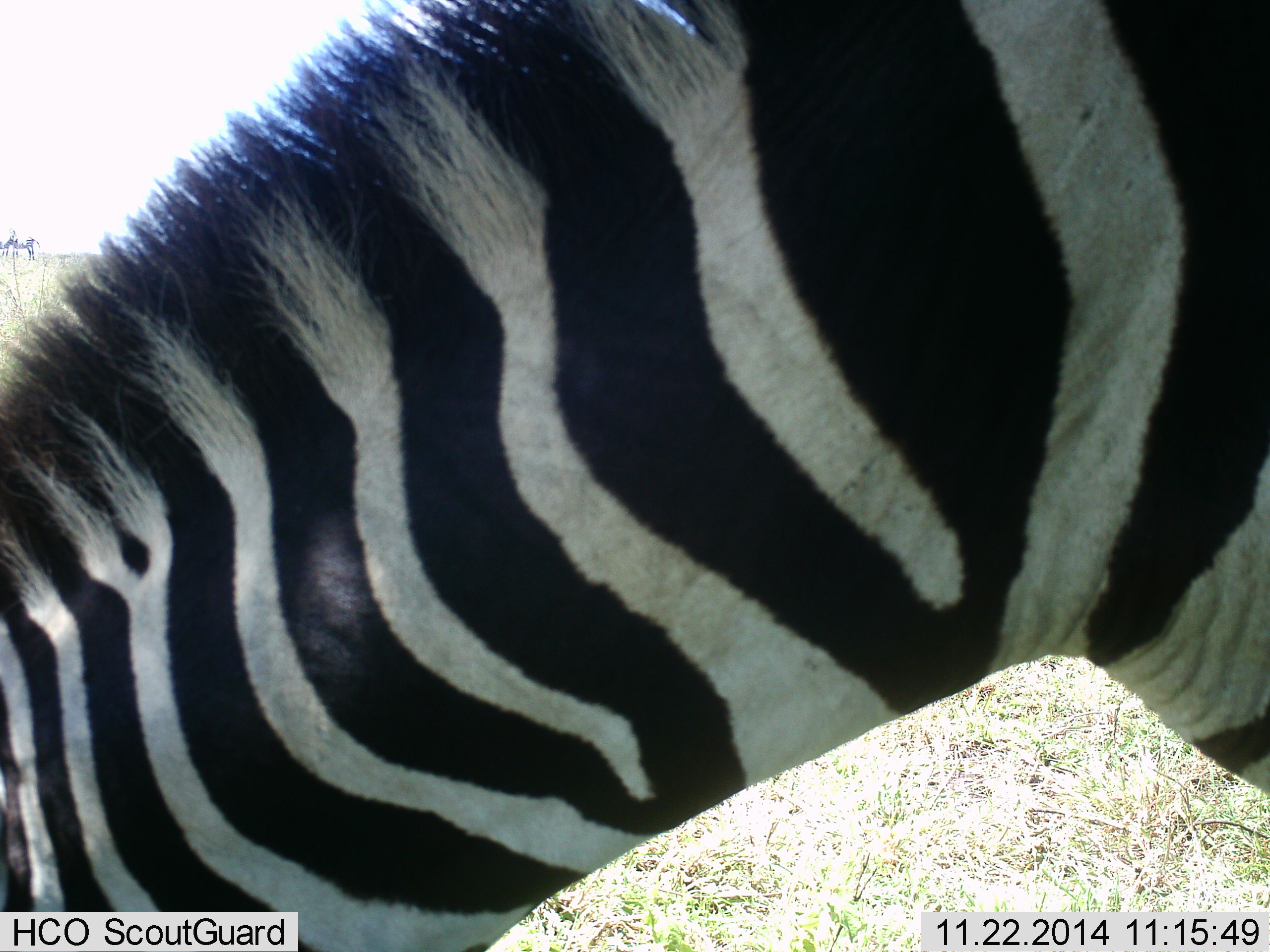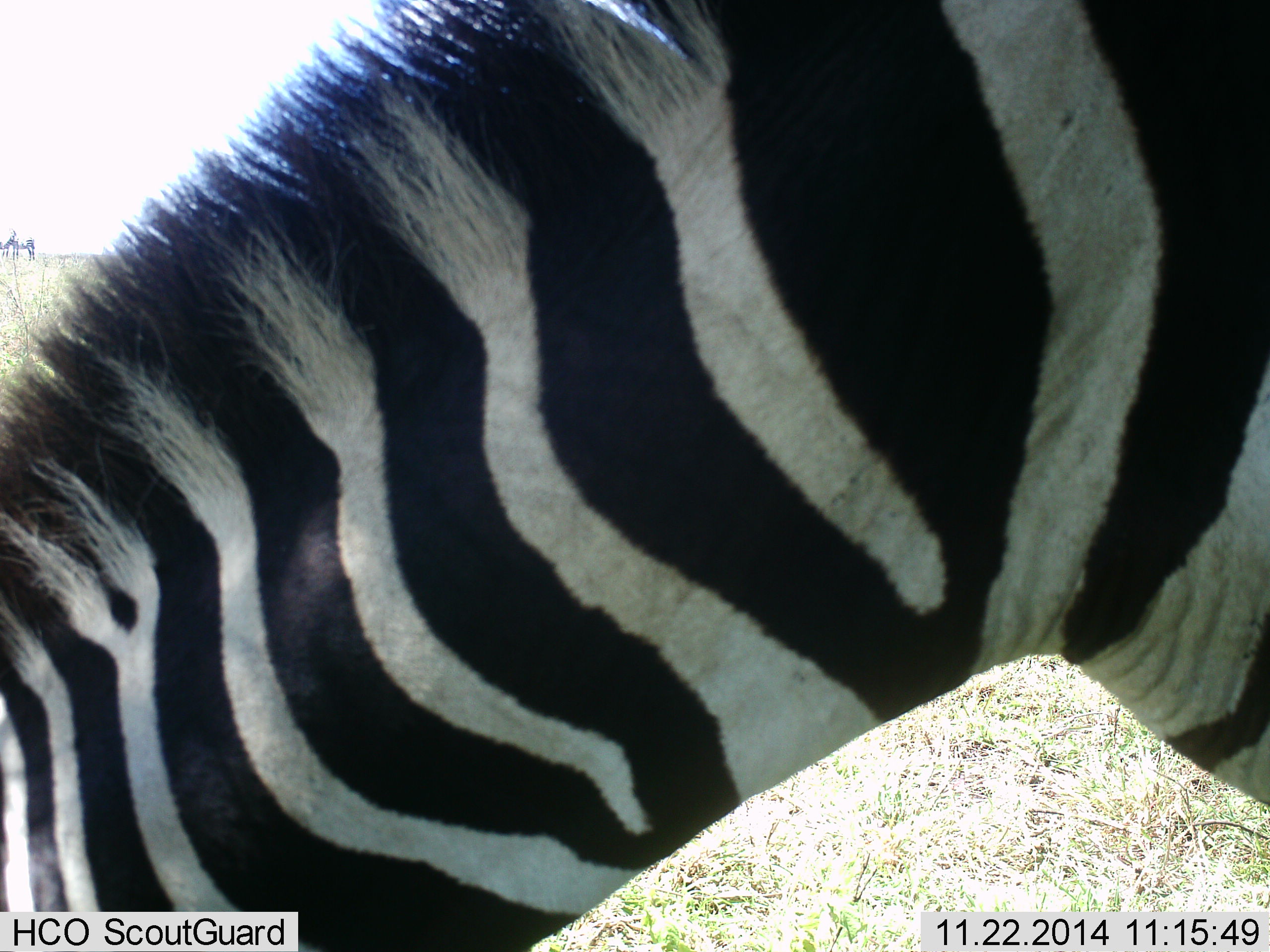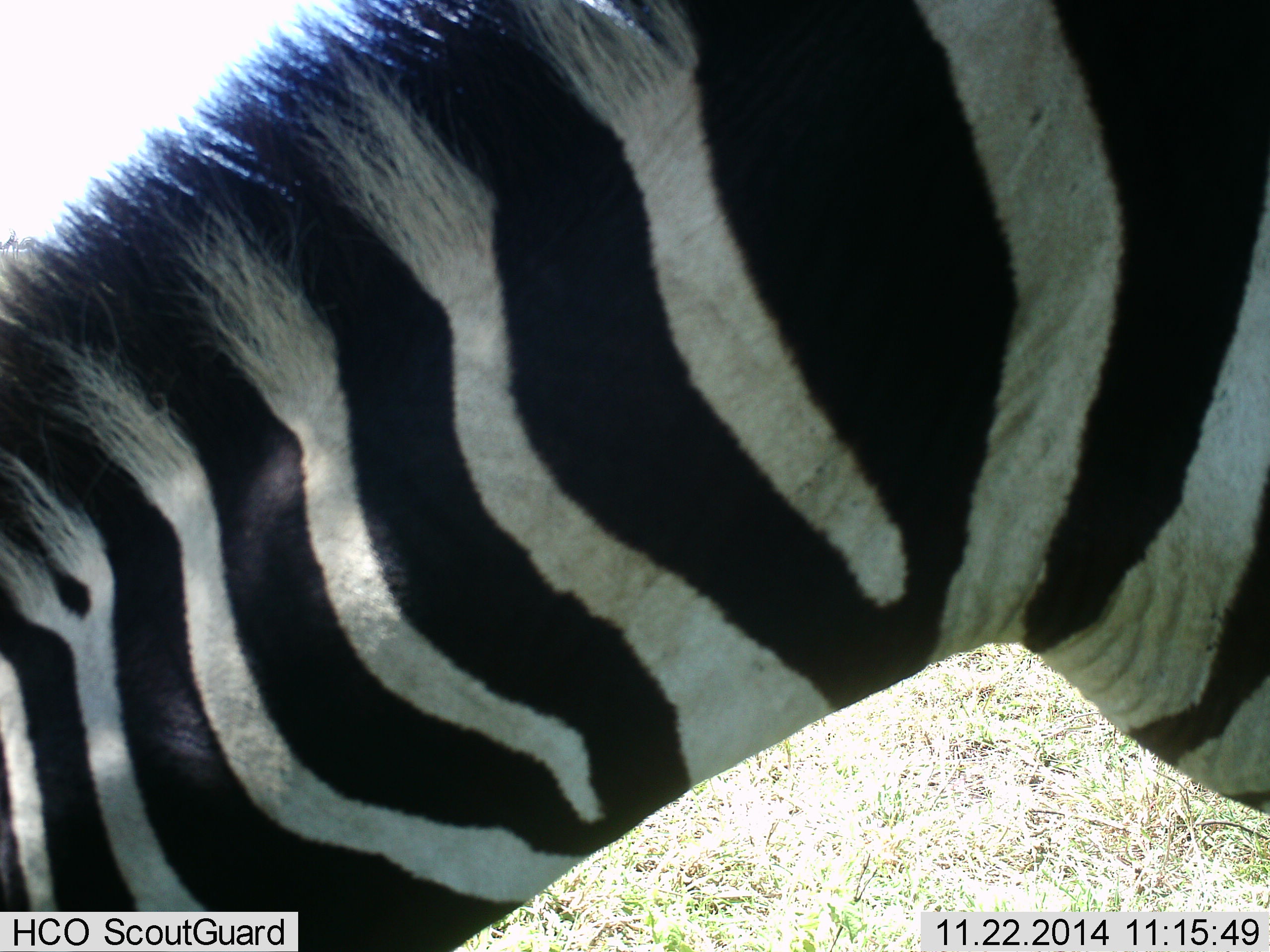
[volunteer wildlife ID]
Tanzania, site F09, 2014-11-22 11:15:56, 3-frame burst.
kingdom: Animalia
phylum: Chordata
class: Mammalia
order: Perissodactyla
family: Equidae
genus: Equus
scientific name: Equus quagga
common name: plains zebra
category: zebra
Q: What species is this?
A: Zebra (plains zebra) (Equus quagga).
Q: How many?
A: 1.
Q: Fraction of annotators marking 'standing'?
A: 70%.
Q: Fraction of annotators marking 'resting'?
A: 0%.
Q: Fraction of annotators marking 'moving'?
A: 0%.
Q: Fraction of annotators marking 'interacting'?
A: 0%.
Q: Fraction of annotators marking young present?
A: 0%.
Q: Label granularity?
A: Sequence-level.